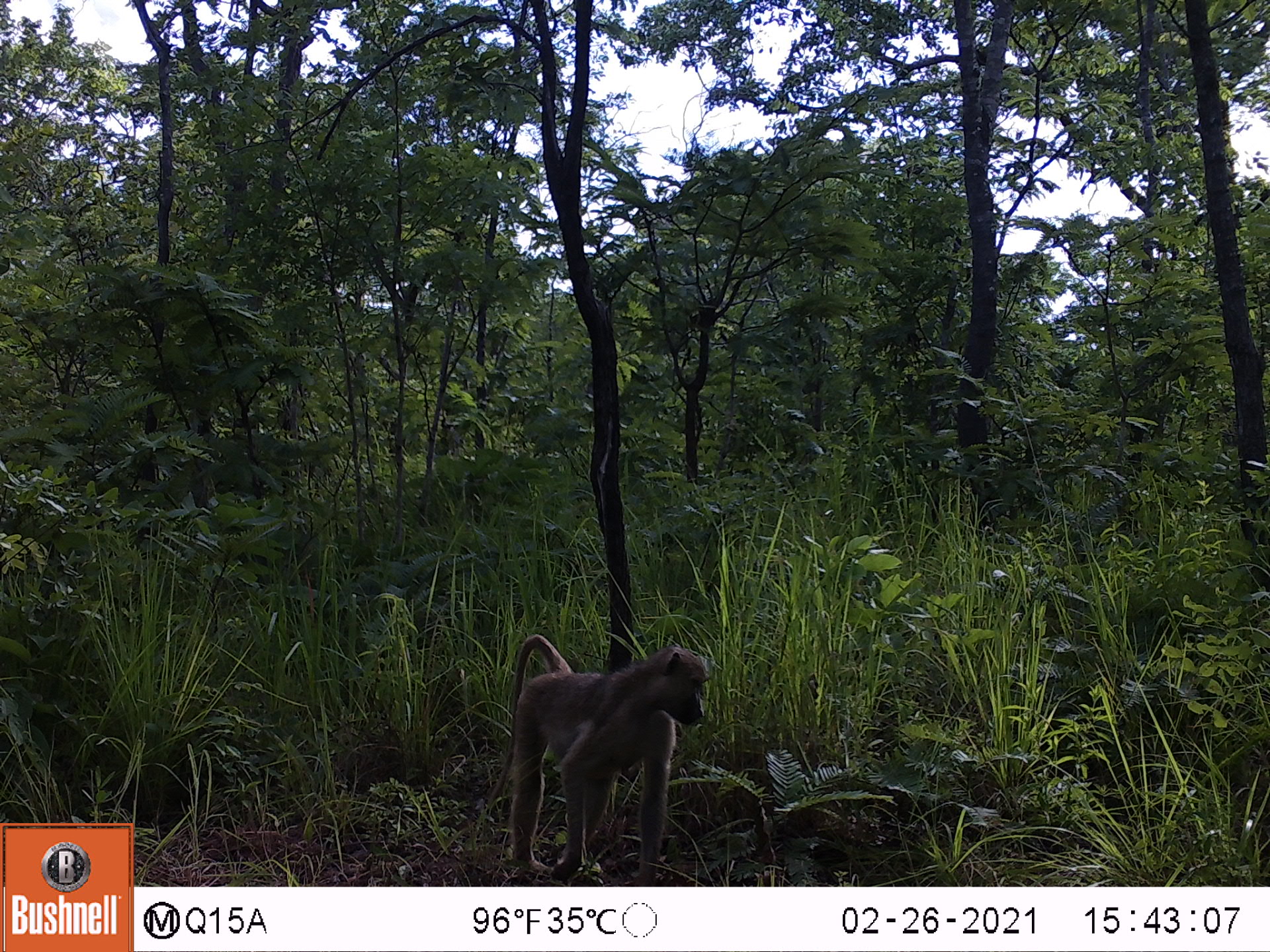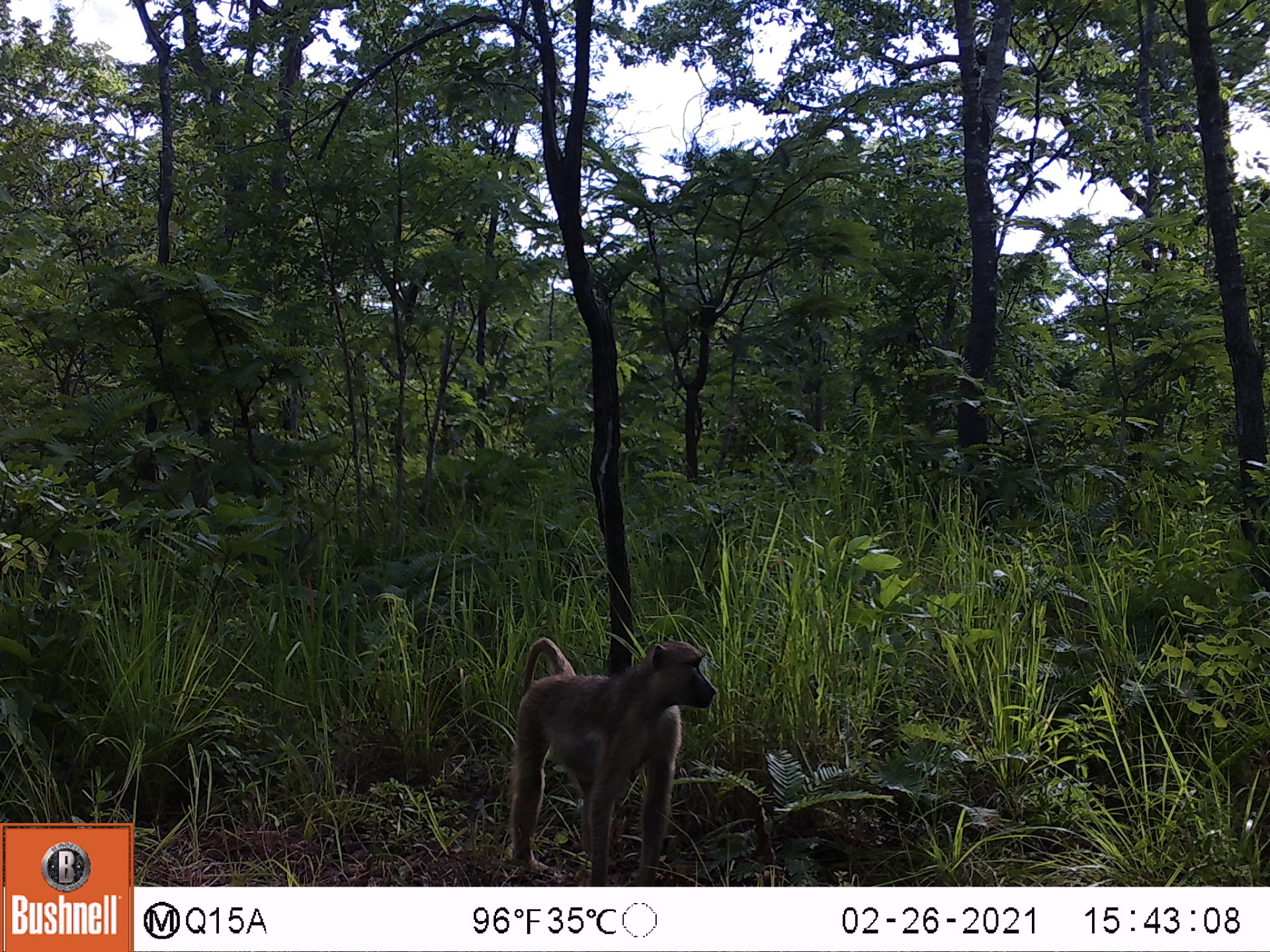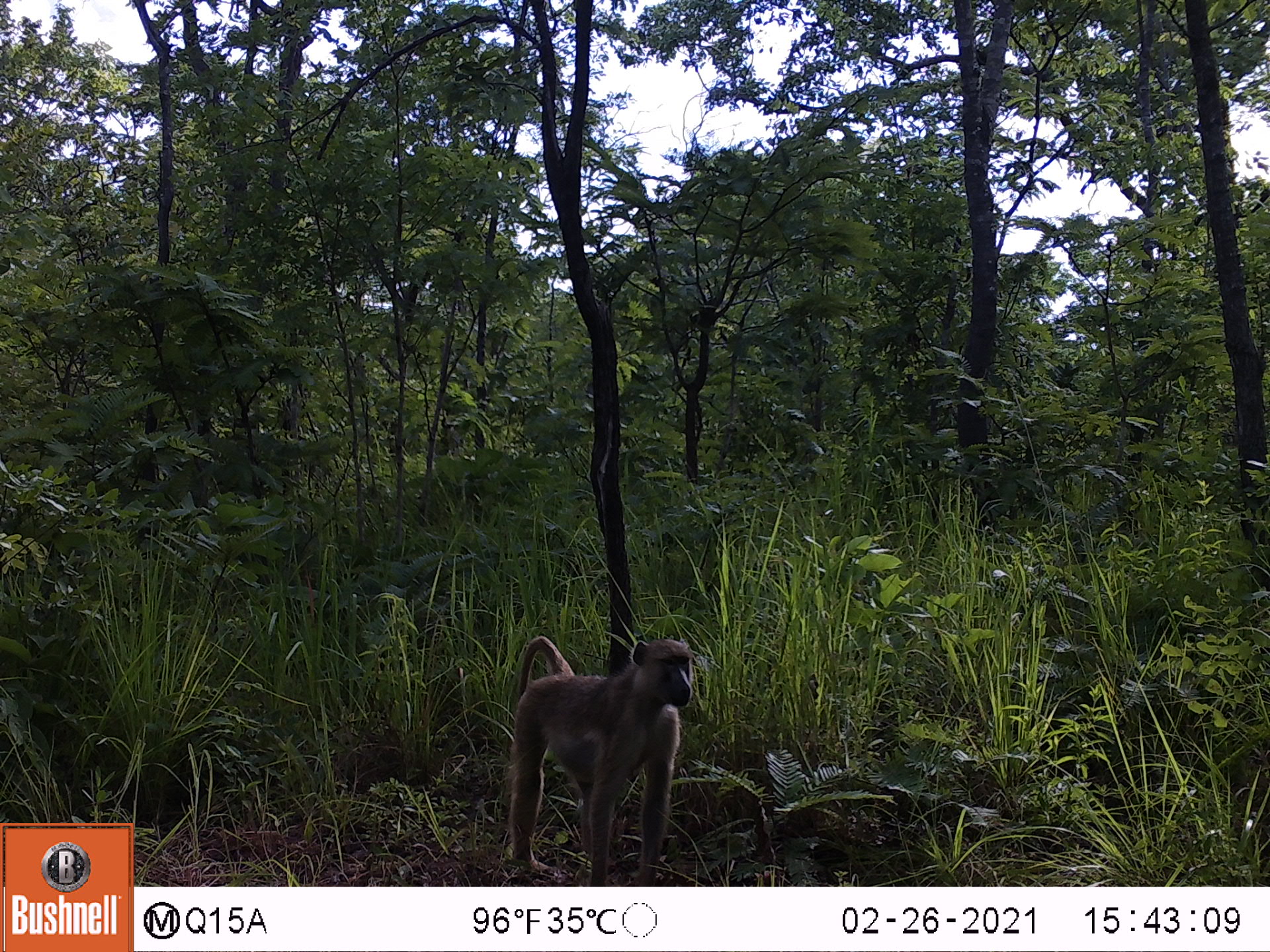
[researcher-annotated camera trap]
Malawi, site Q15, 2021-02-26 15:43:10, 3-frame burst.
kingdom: Animalia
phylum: Chordata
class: Mammalia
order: Primates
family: Cercopithecidae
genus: Papio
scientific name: Papio cynocephalus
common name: yellow baboon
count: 1